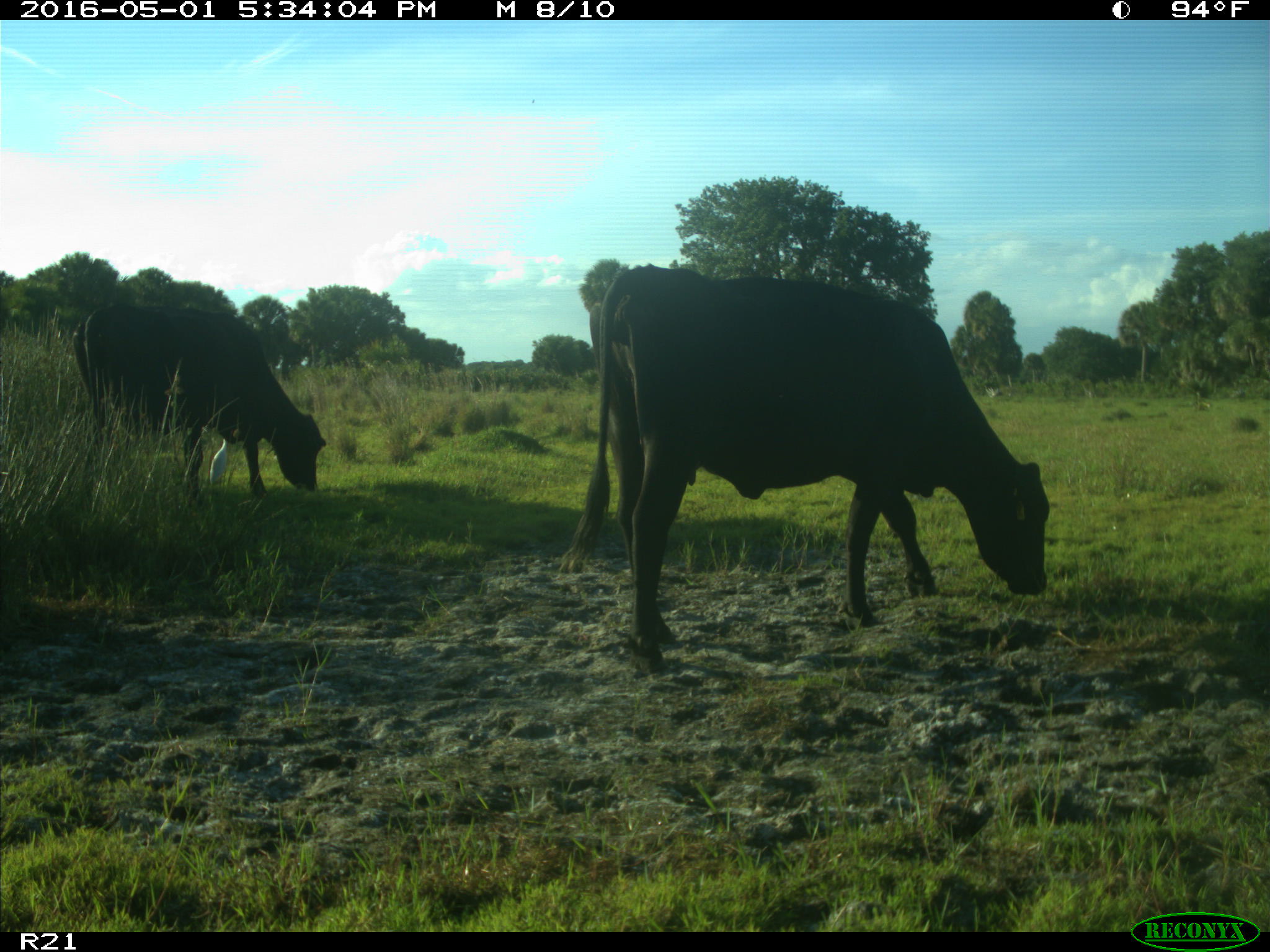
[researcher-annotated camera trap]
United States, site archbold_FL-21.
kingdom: Animalia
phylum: Chordata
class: Mammalia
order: Artiodactyla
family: Bovidae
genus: Bos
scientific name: Bos taurus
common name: domestic cow